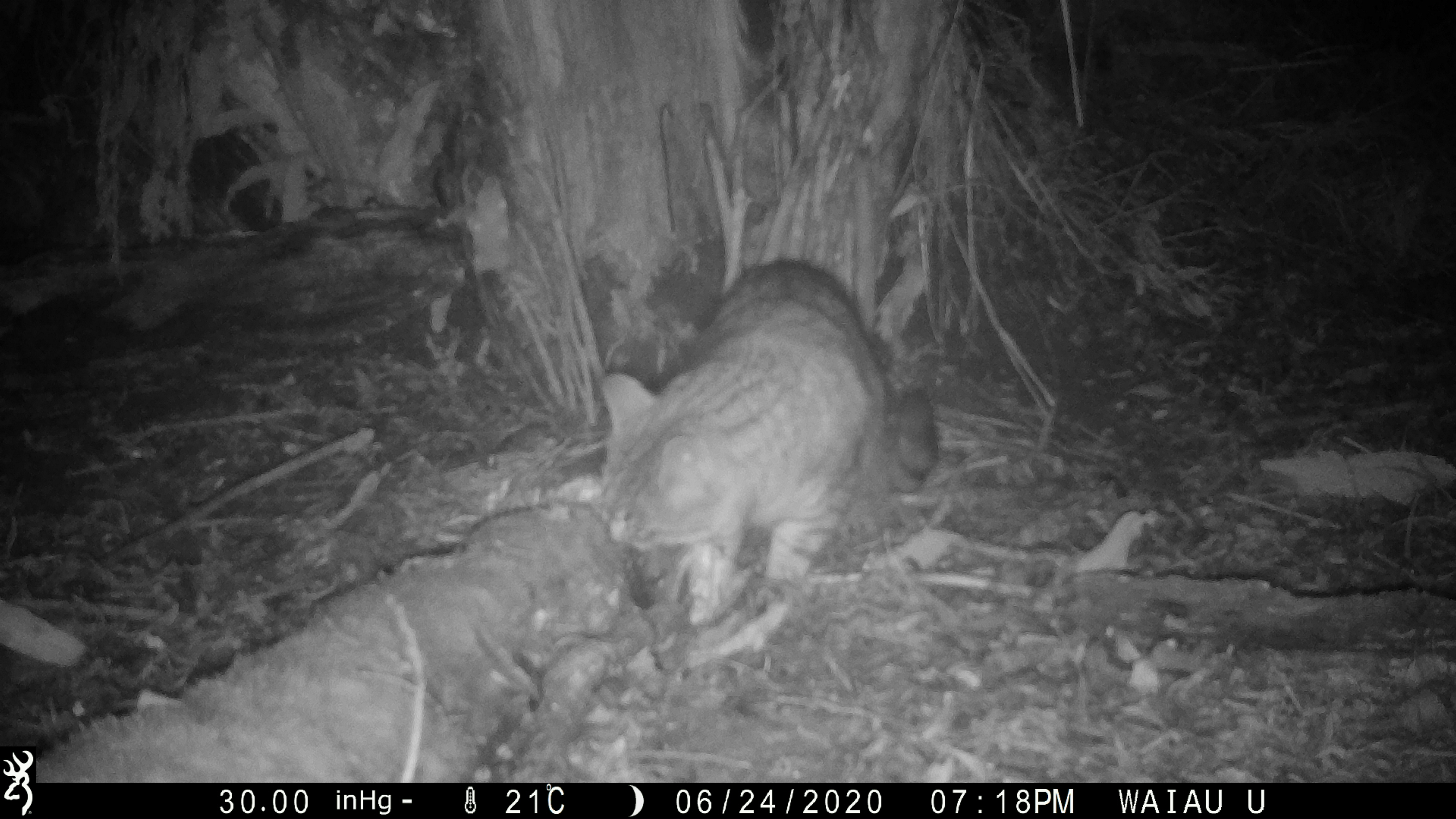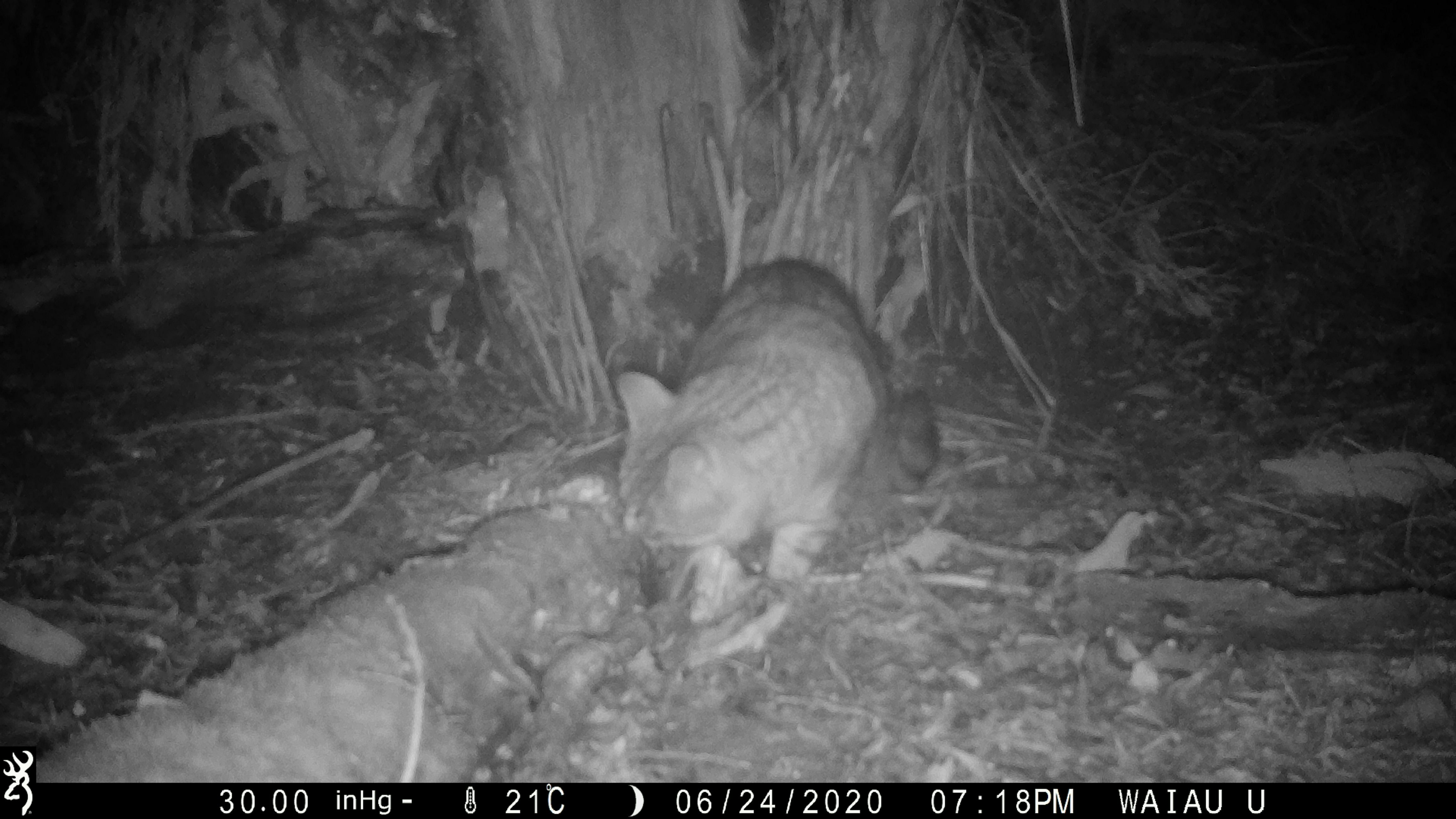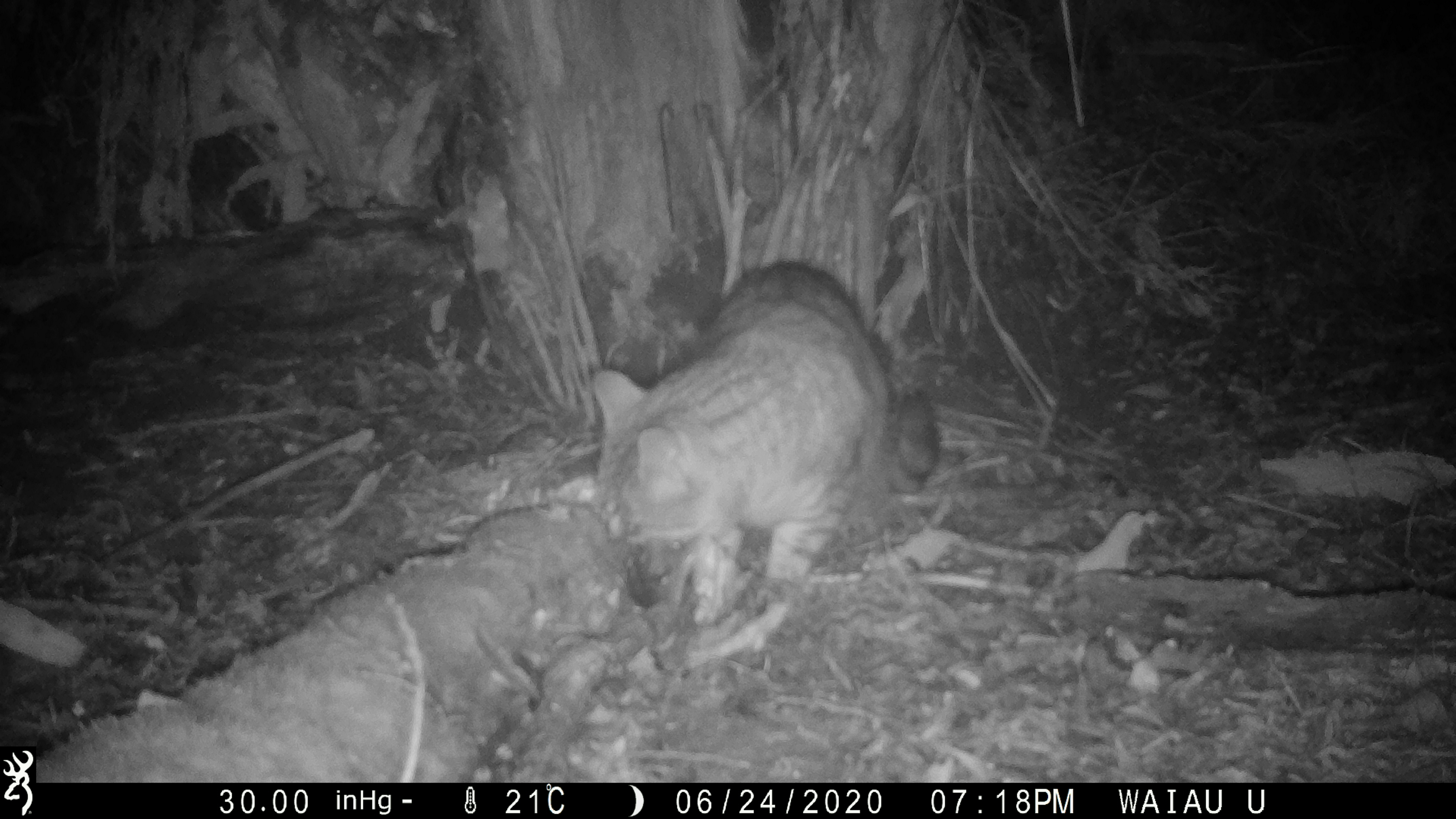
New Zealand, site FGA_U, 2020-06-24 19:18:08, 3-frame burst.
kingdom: Animalia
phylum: Chordata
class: Mammalia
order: Carnivora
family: Felidae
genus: Felis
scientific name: Felis catus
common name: domestic cat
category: cat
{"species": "cat (domestic cat) (Felis catus)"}